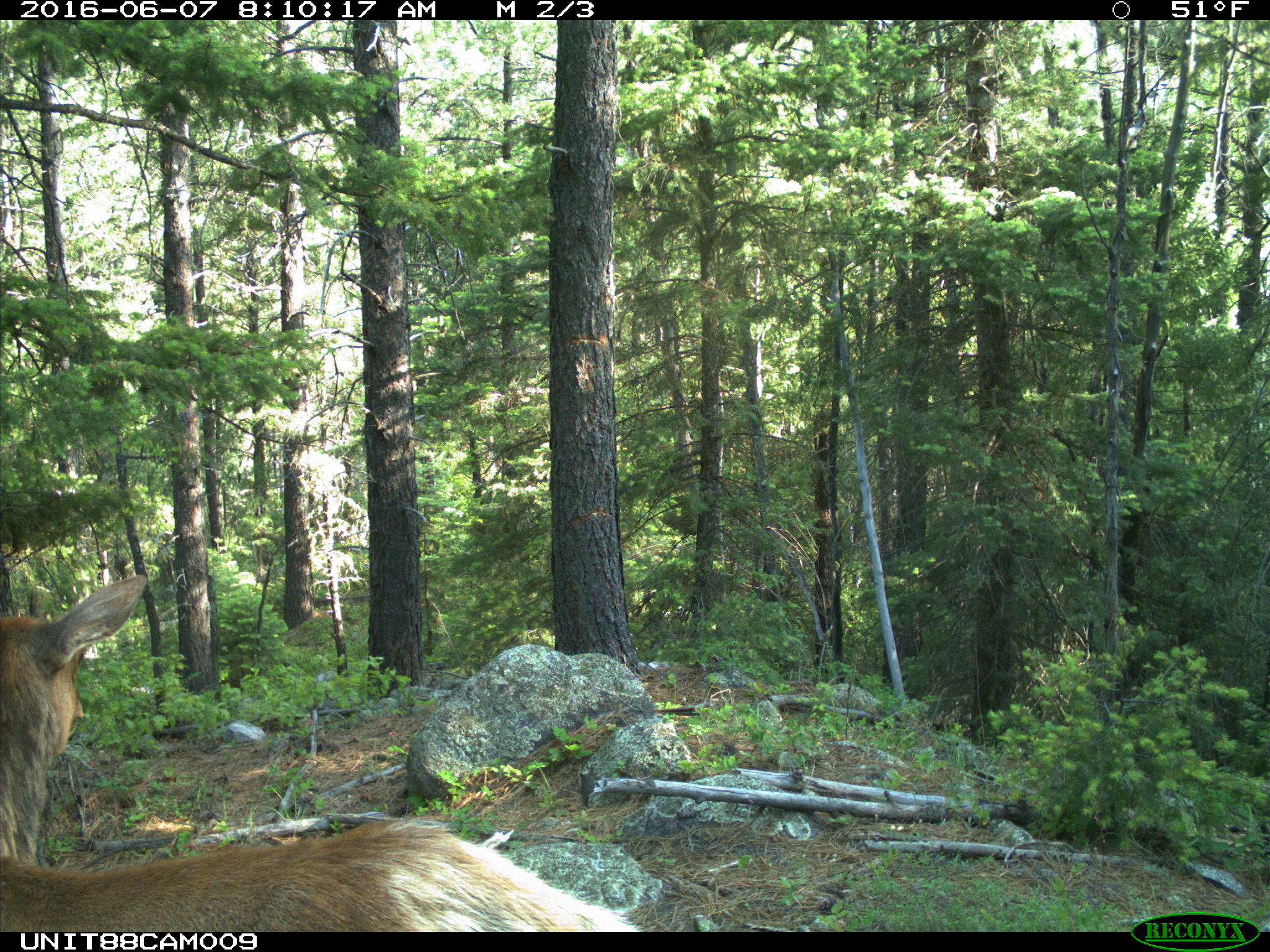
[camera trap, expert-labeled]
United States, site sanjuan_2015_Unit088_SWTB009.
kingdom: Animalia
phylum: Chordata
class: Mammalia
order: Artiodactyla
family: Cervidae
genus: Cervus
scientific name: Cervus elaphus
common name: red deer